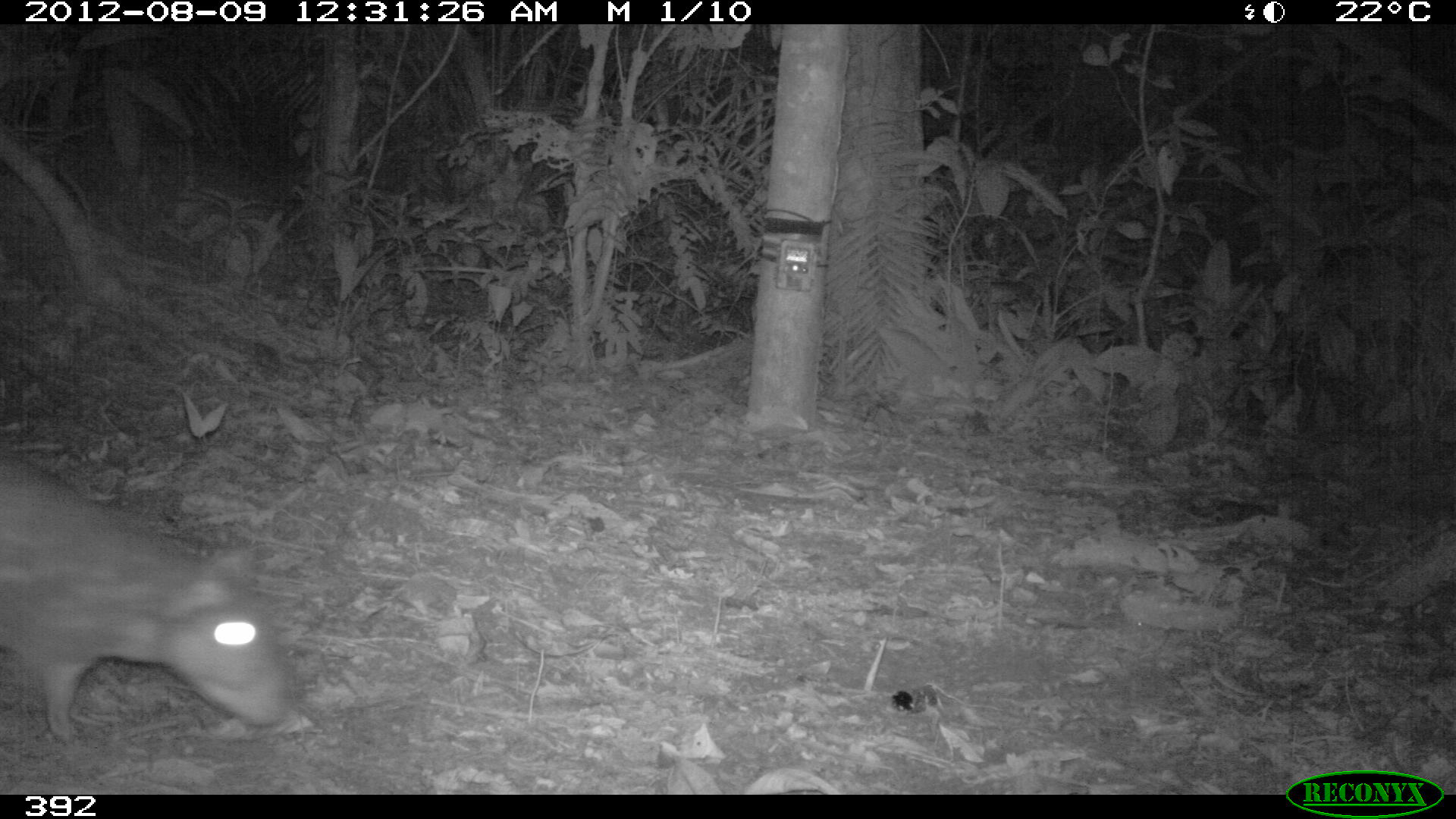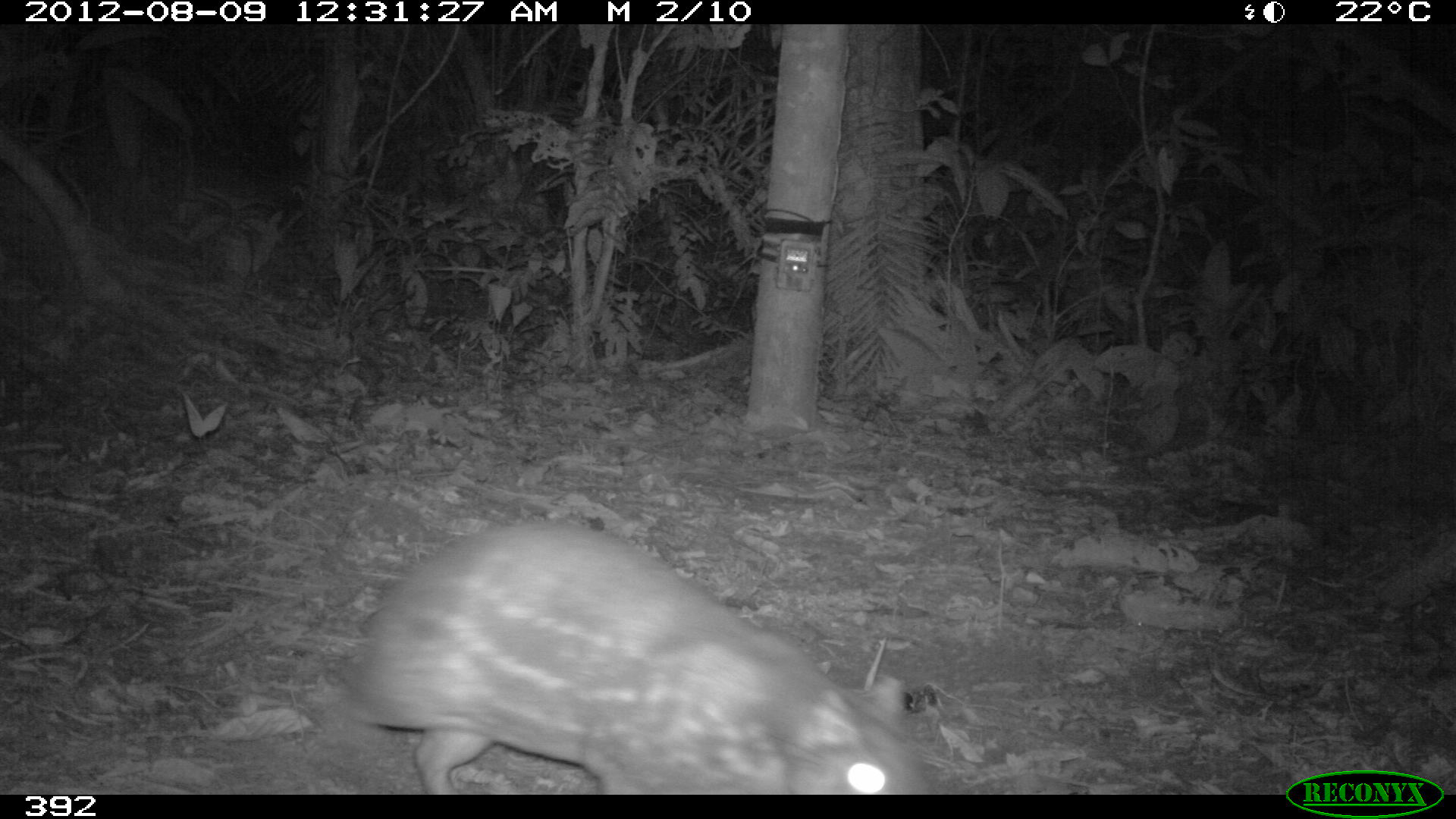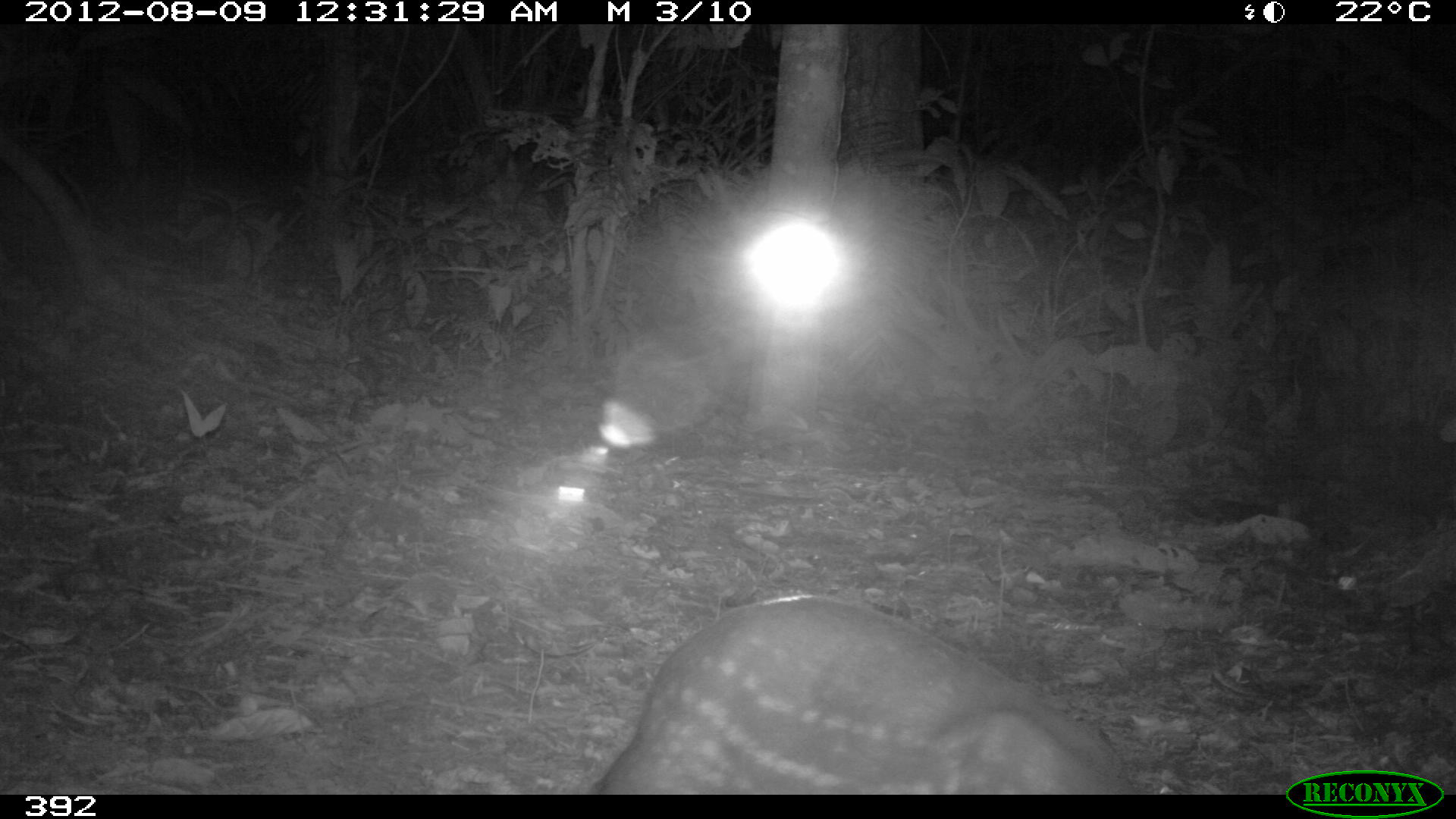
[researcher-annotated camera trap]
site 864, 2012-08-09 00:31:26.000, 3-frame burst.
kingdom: Animalia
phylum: Chordata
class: Mammalia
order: Rodentia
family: Cuniculidae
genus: Cuniculus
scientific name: Cuniculus paca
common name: spotted paca